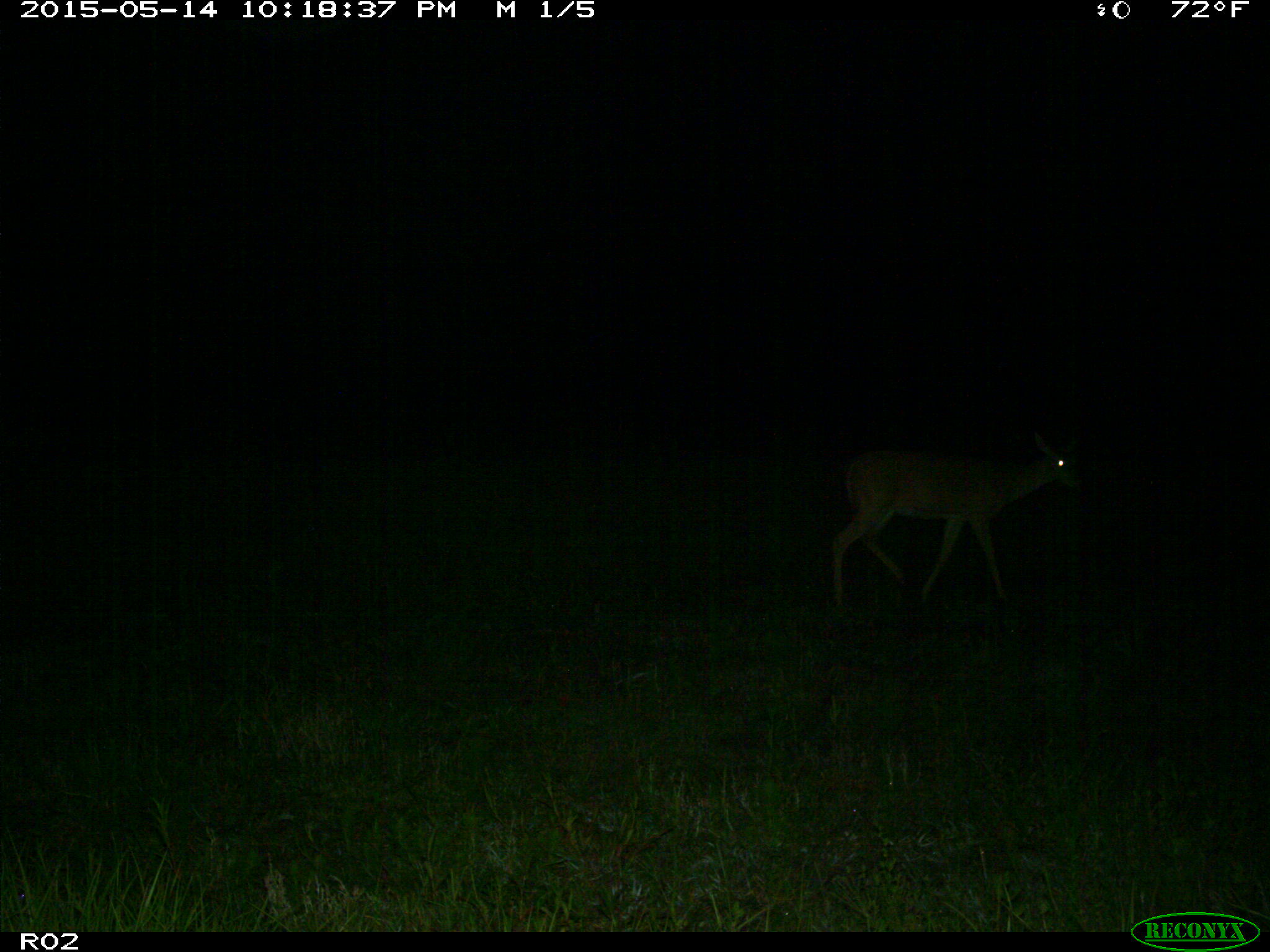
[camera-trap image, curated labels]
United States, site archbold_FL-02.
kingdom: Animalia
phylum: Chordata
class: Mammalia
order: Artiodactyla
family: Cervidae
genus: Odocoileus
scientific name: Odocoileus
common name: deer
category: unidentified deer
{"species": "unidentified deer (deer) (Odocoileus)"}